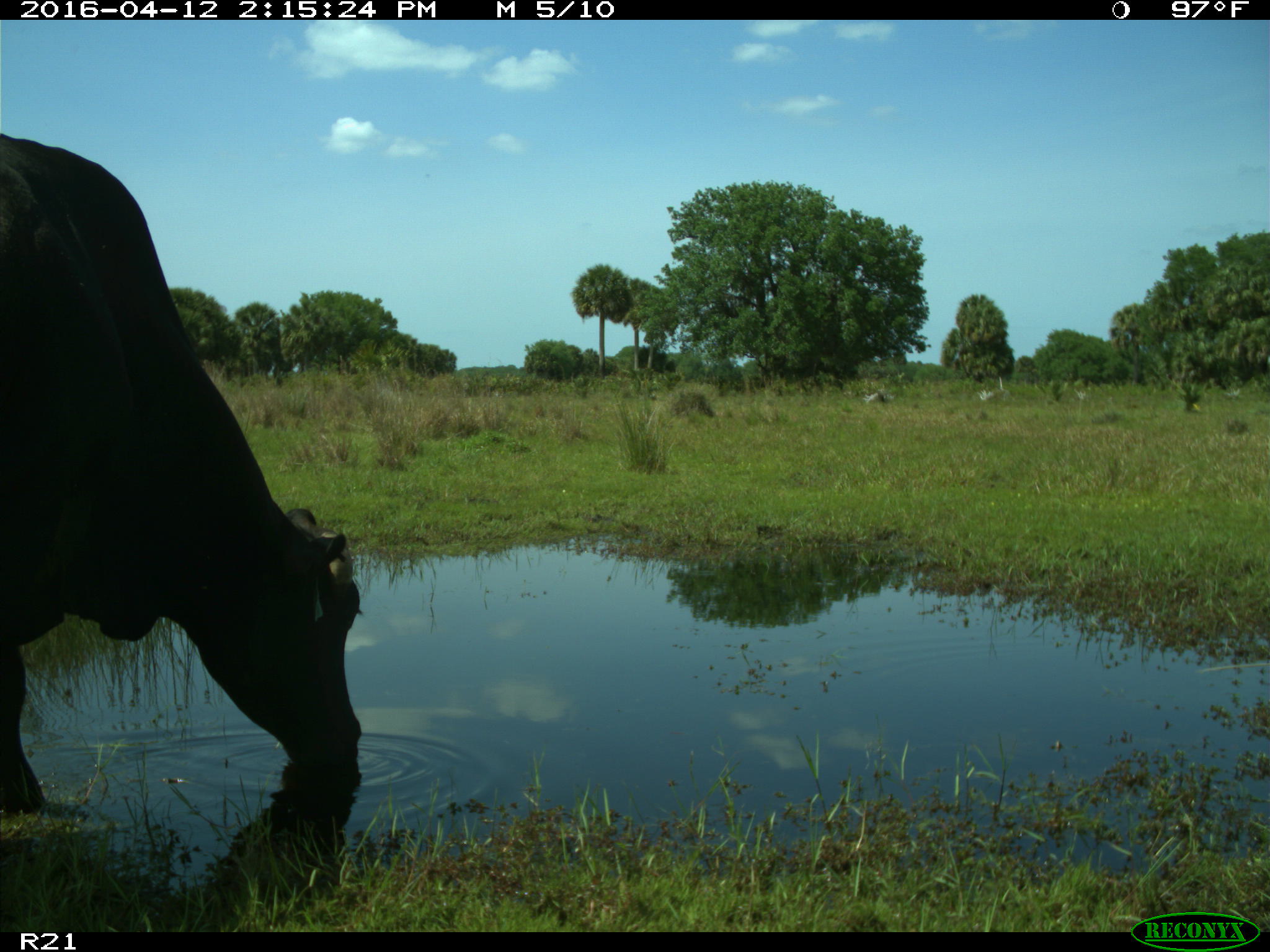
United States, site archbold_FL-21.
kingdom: Animalia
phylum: Chordata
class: Mammalia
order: Artiodactyla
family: Bovidae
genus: Bos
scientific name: Bos taurus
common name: domestic cow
Bos taurus (domestic cow).